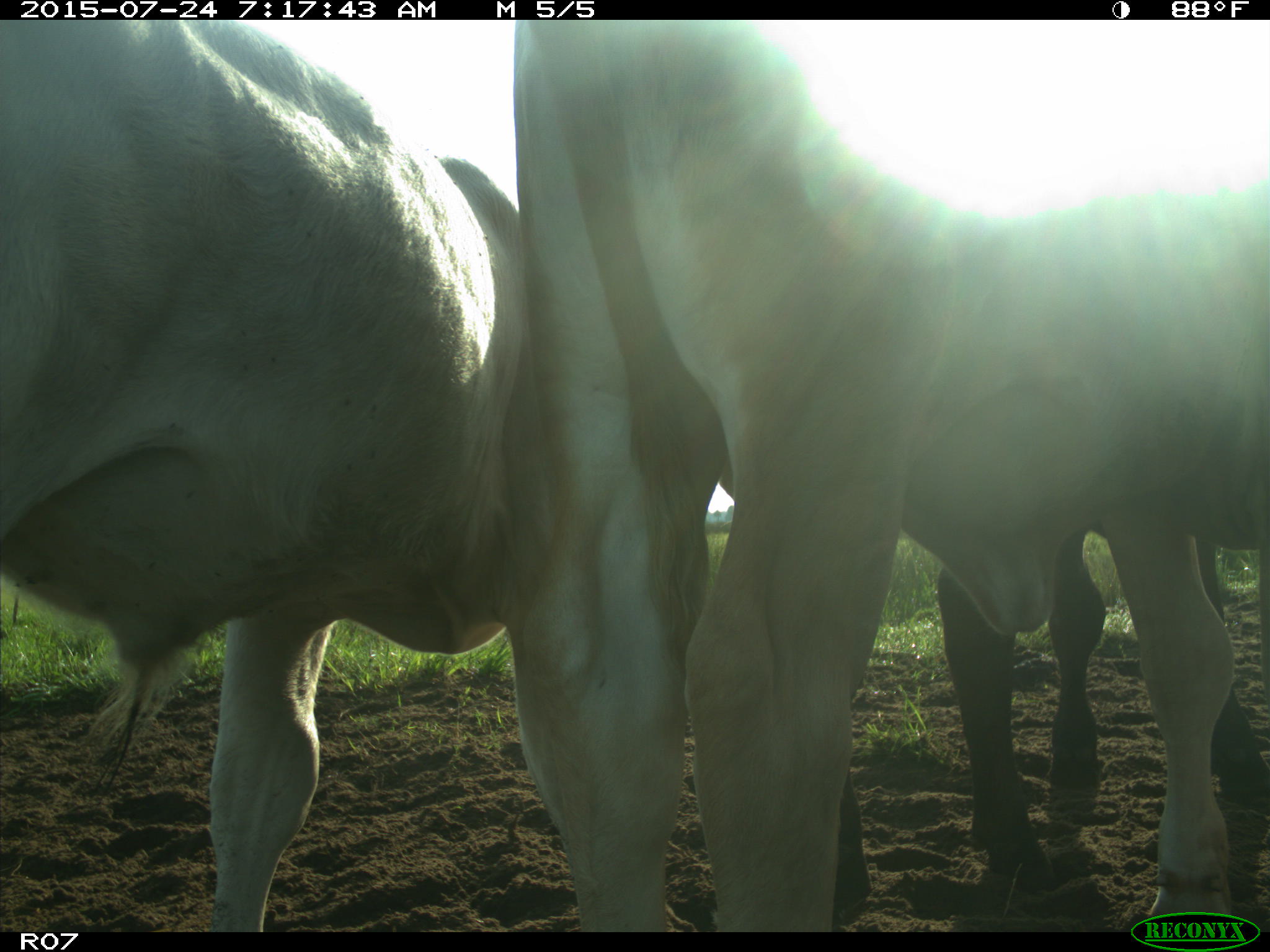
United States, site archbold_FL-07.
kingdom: Animalia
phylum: Chordata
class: Mammalia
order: Artiodactyla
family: Bovidae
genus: Bos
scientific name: Bos taurus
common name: domestic cow